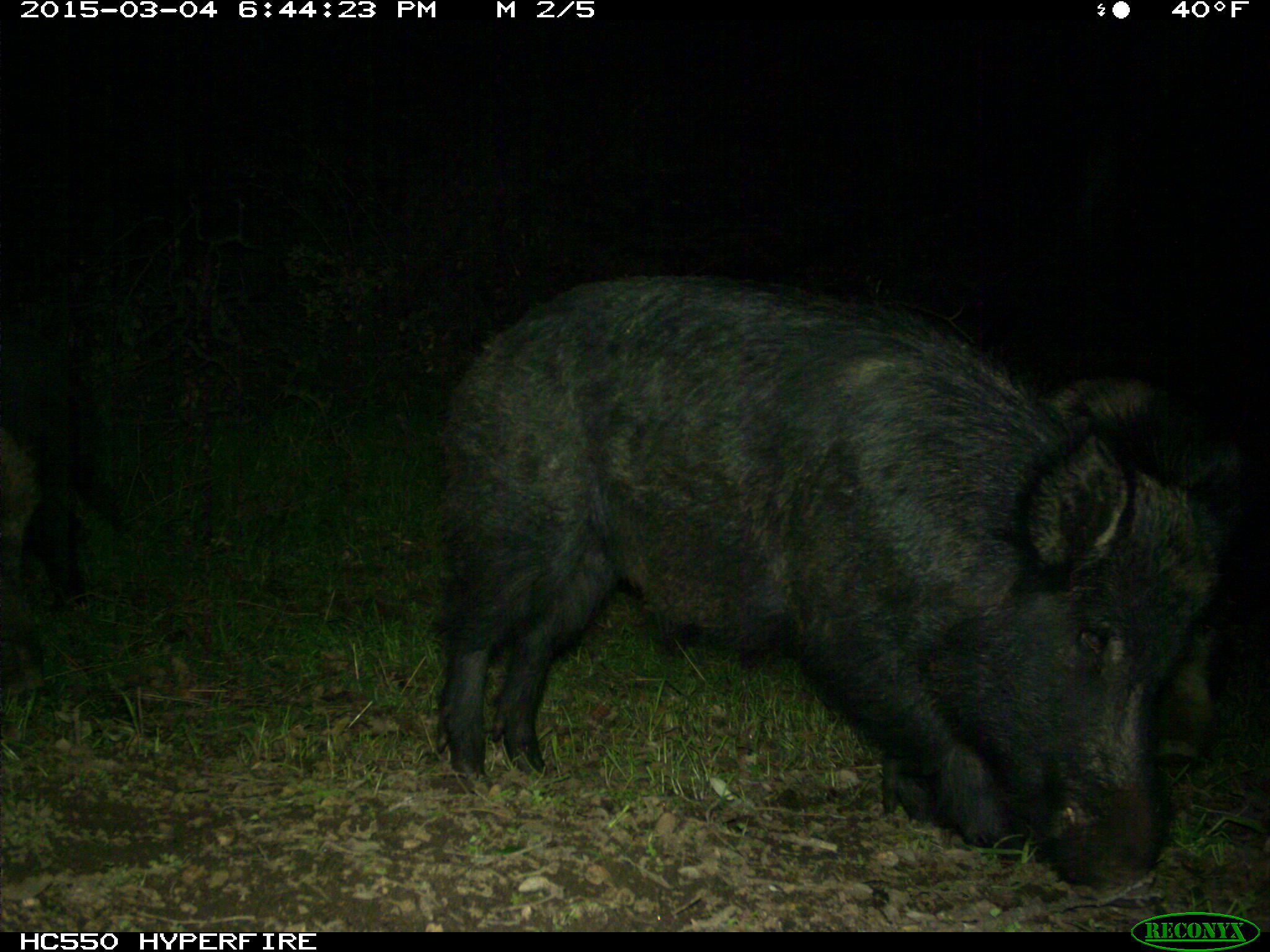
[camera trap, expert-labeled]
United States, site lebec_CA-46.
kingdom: Animalia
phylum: Chordata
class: Mammalia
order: Artiodactyla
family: Suidae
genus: Sus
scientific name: Sus scrofa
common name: wild boar